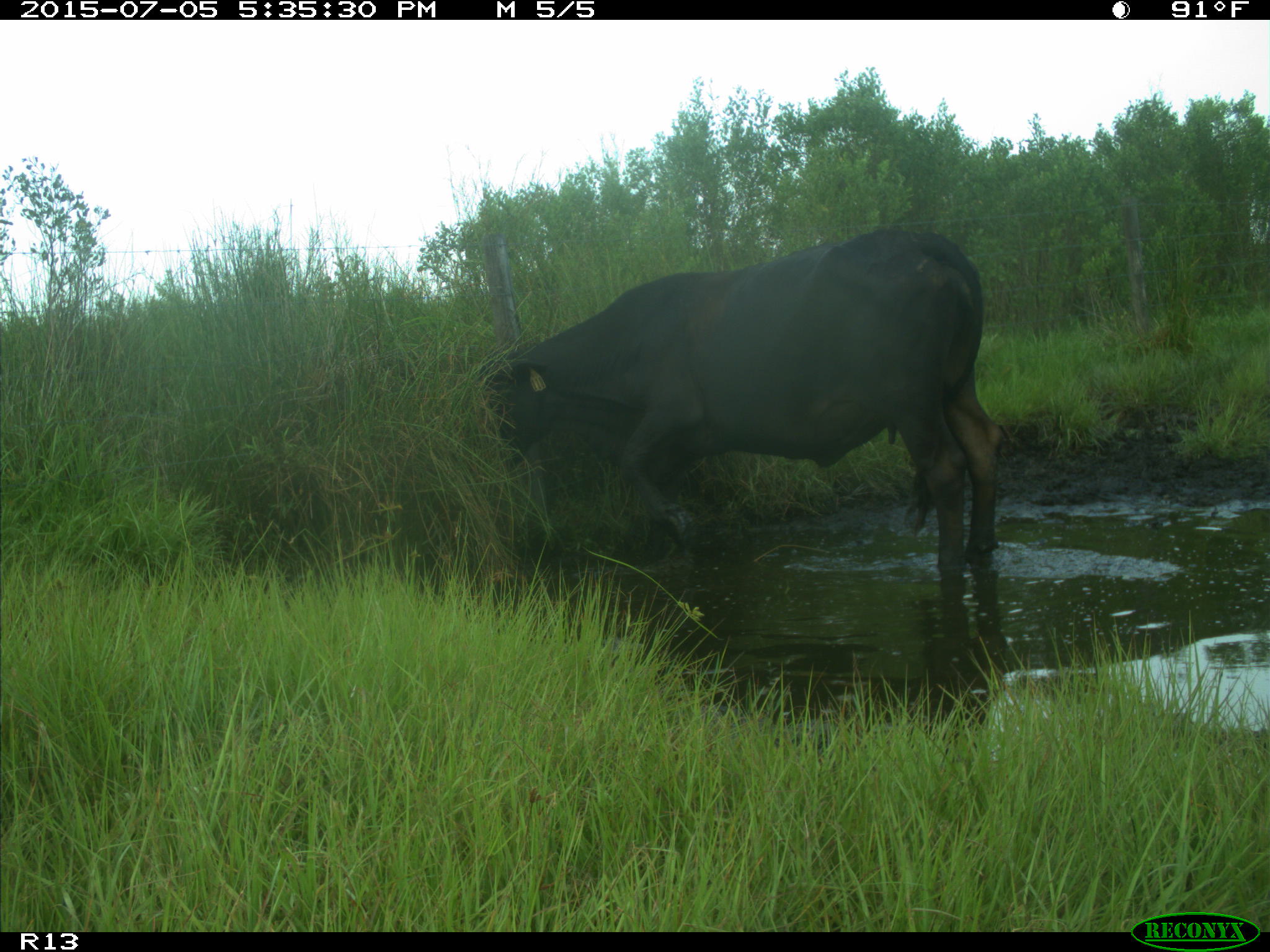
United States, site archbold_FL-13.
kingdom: Animalia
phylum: Chordata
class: Mammalia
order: Artiodactyla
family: Bovidae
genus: Bos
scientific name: Bos taurus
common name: domestic cow